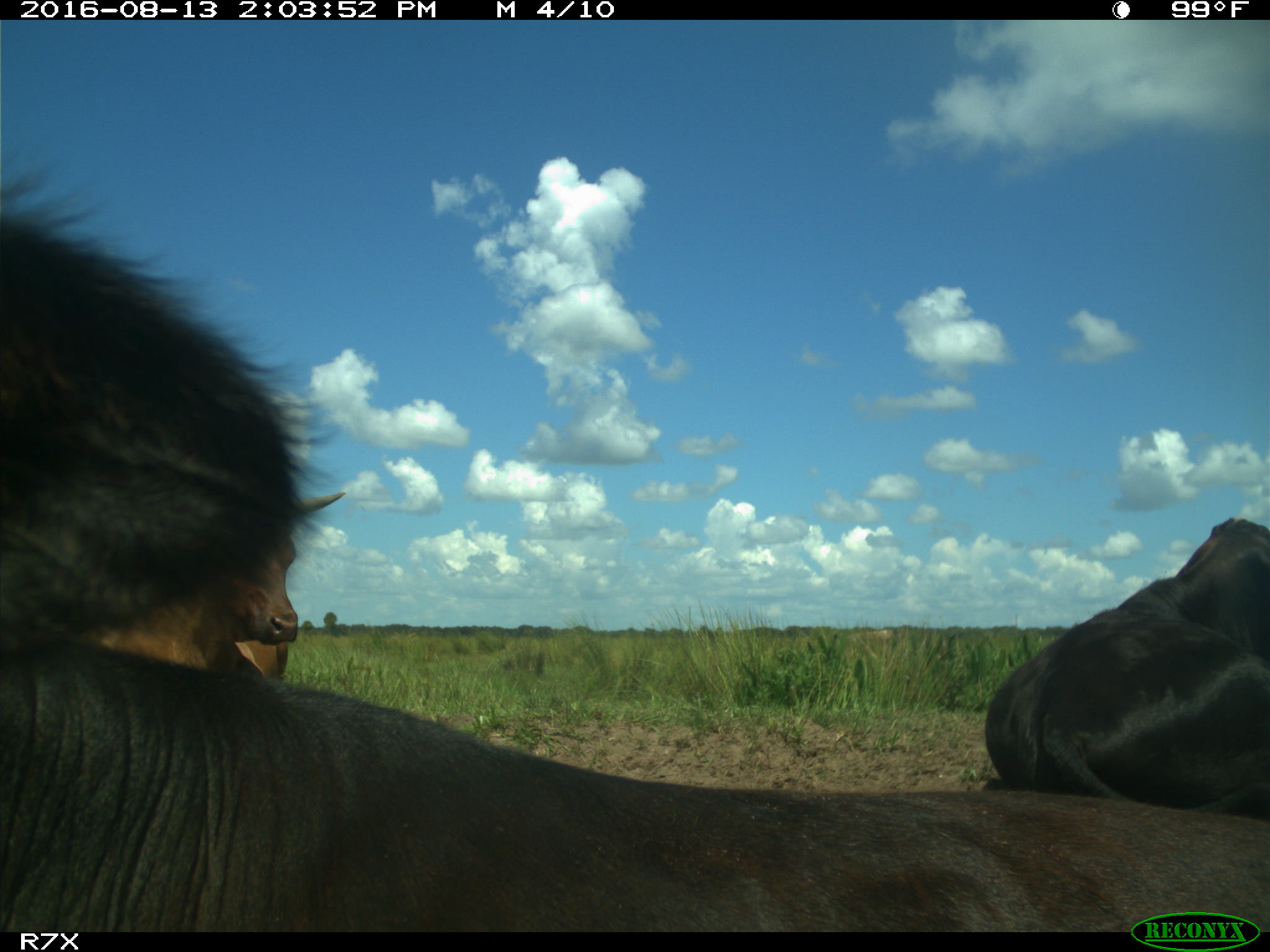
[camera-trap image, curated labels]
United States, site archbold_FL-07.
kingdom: Animalia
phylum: Chordata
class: Mammalia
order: Artiodactyla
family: Bovidae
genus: Bos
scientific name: Bos taurus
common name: domestic cow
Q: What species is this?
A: Bos taurus (domestic cow).